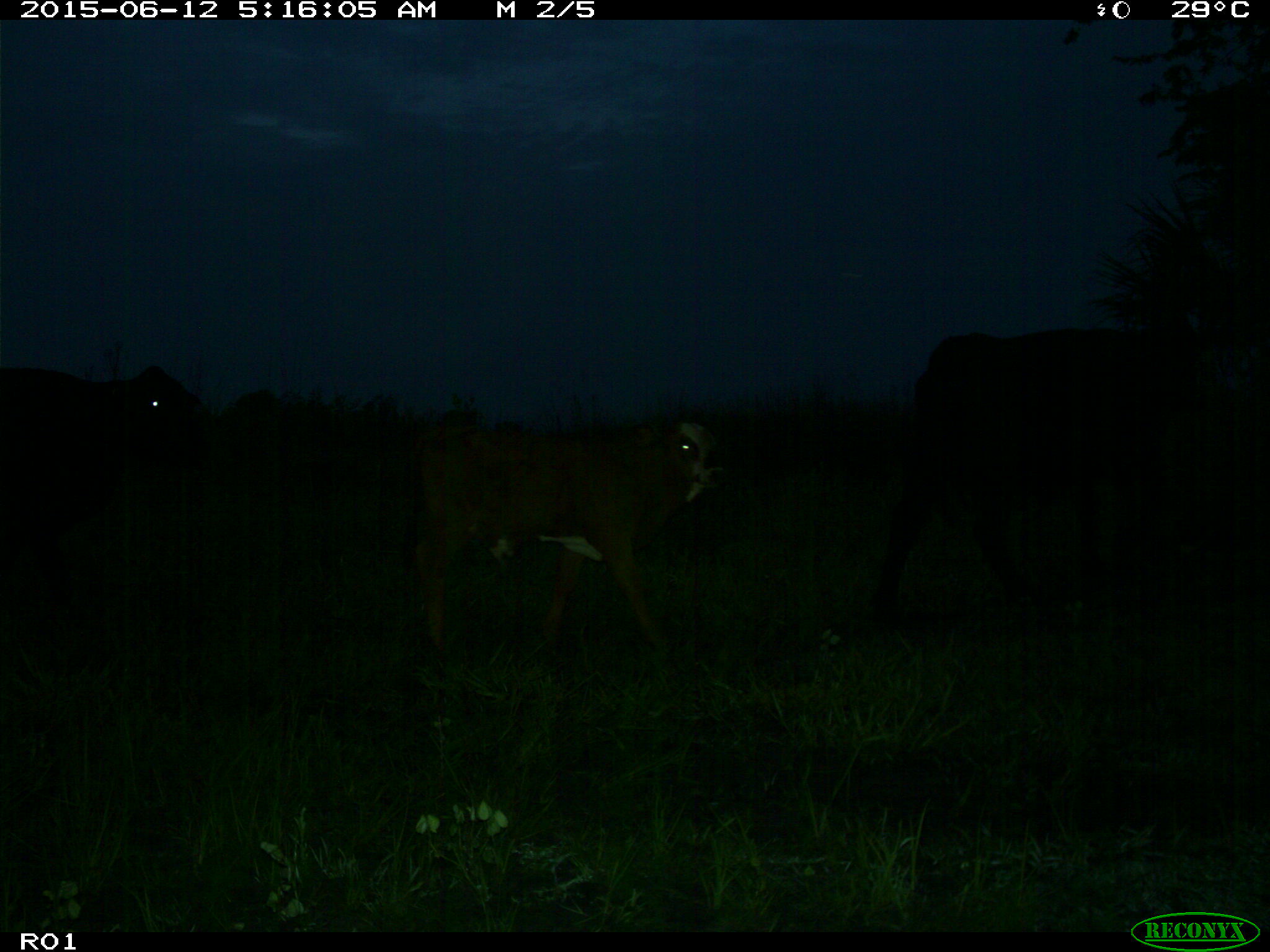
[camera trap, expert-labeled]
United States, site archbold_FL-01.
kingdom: Animalia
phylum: Chordata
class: Mammalia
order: Artiodactyla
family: Bovidae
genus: Bos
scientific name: Bos taurus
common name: domestic cow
Bos taurus (domestic cow).